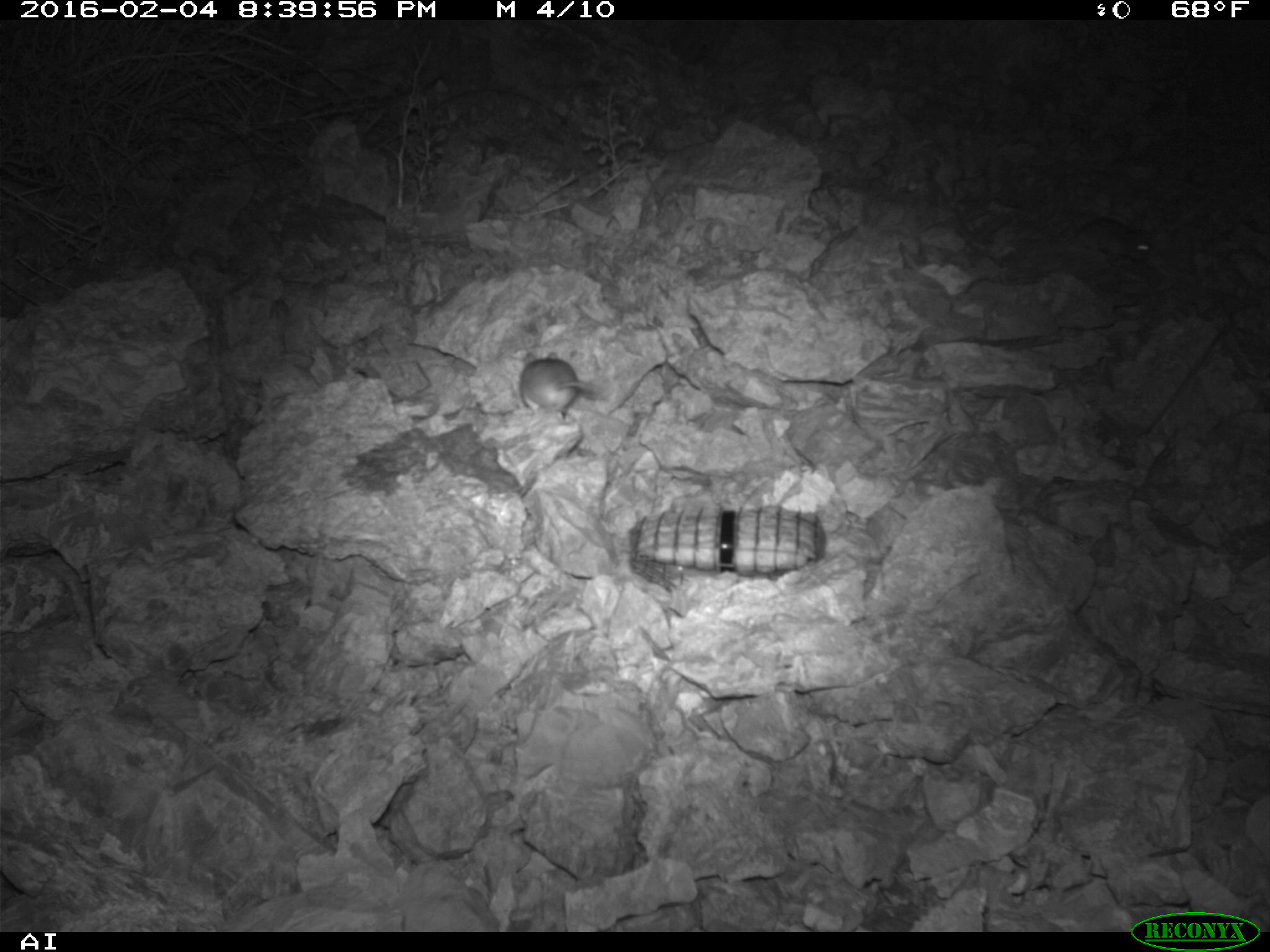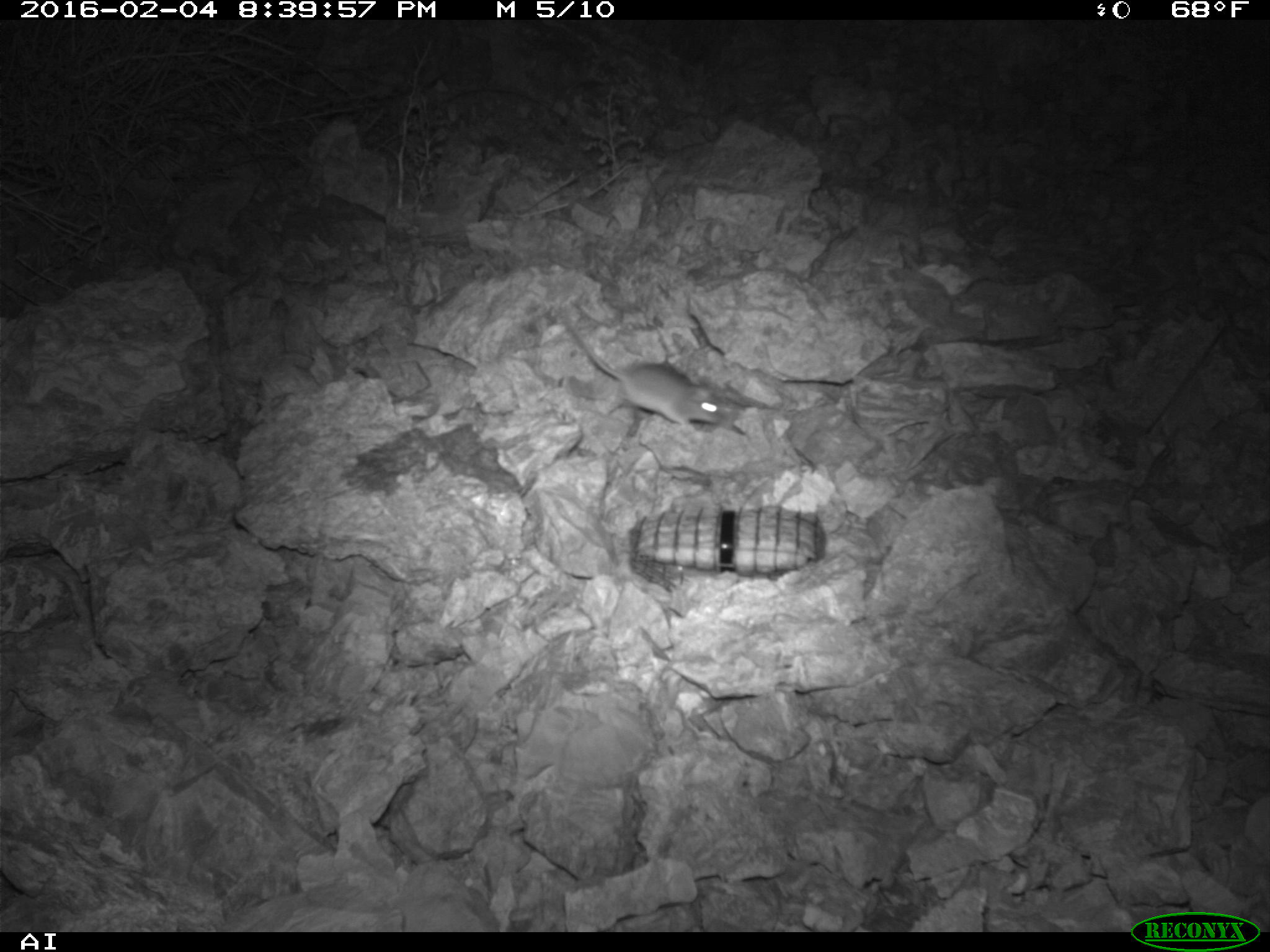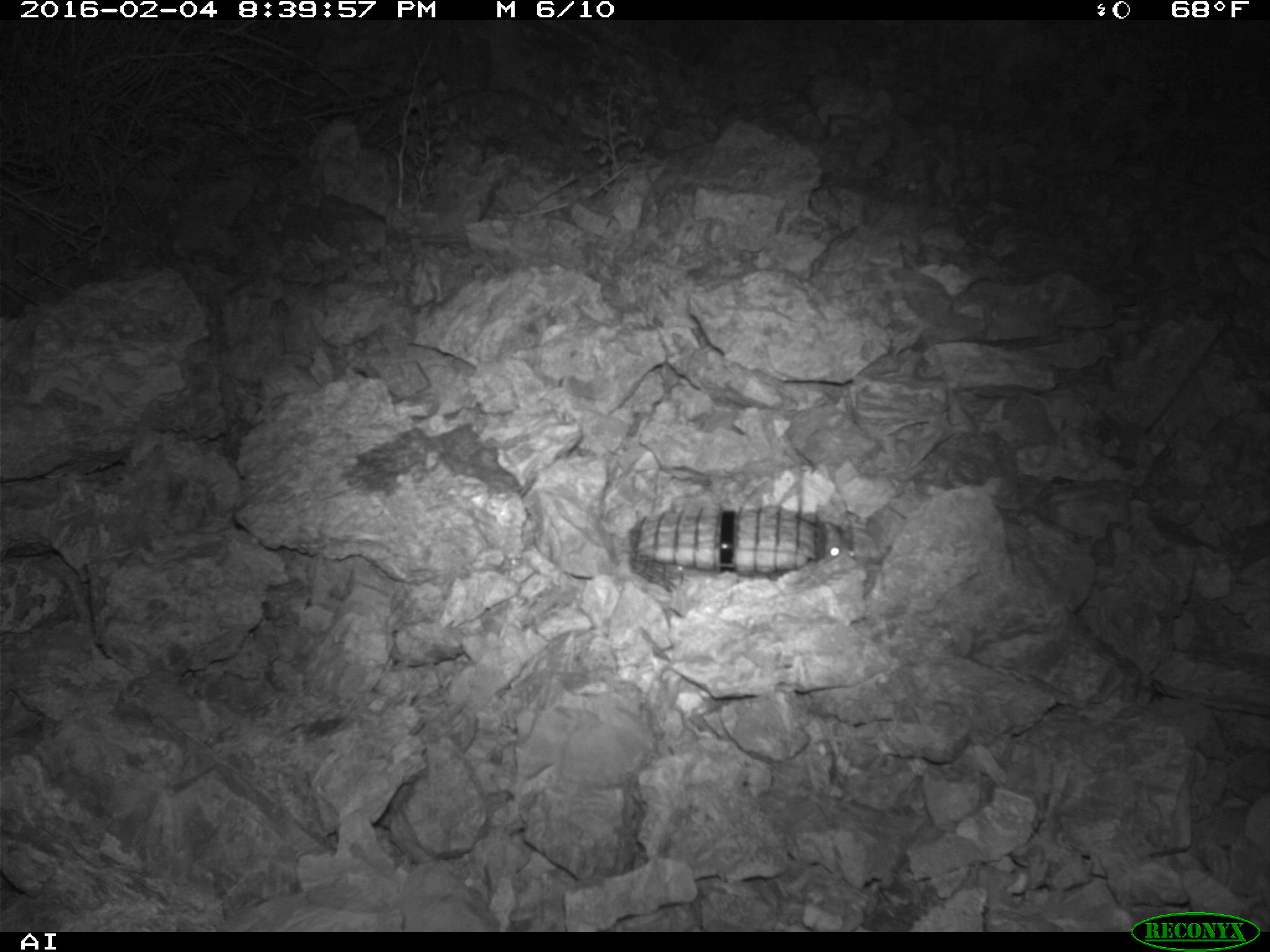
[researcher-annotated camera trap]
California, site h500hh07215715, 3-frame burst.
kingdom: Animalia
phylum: Chordata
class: Mammalia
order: Rodentia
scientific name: Rodentia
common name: rodent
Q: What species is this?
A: Rodent (Rodentia).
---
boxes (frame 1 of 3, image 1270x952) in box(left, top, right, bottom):
rodent: box(1025, 204, 1150, 261); box(517, 351, 595, 419)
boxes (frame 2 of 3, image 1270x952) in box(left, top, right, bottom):
rodent: box(563, 313, 726, 430)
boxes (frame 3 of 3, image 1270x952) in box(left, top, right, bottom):
rodent: box(824, 521, 870, 575)